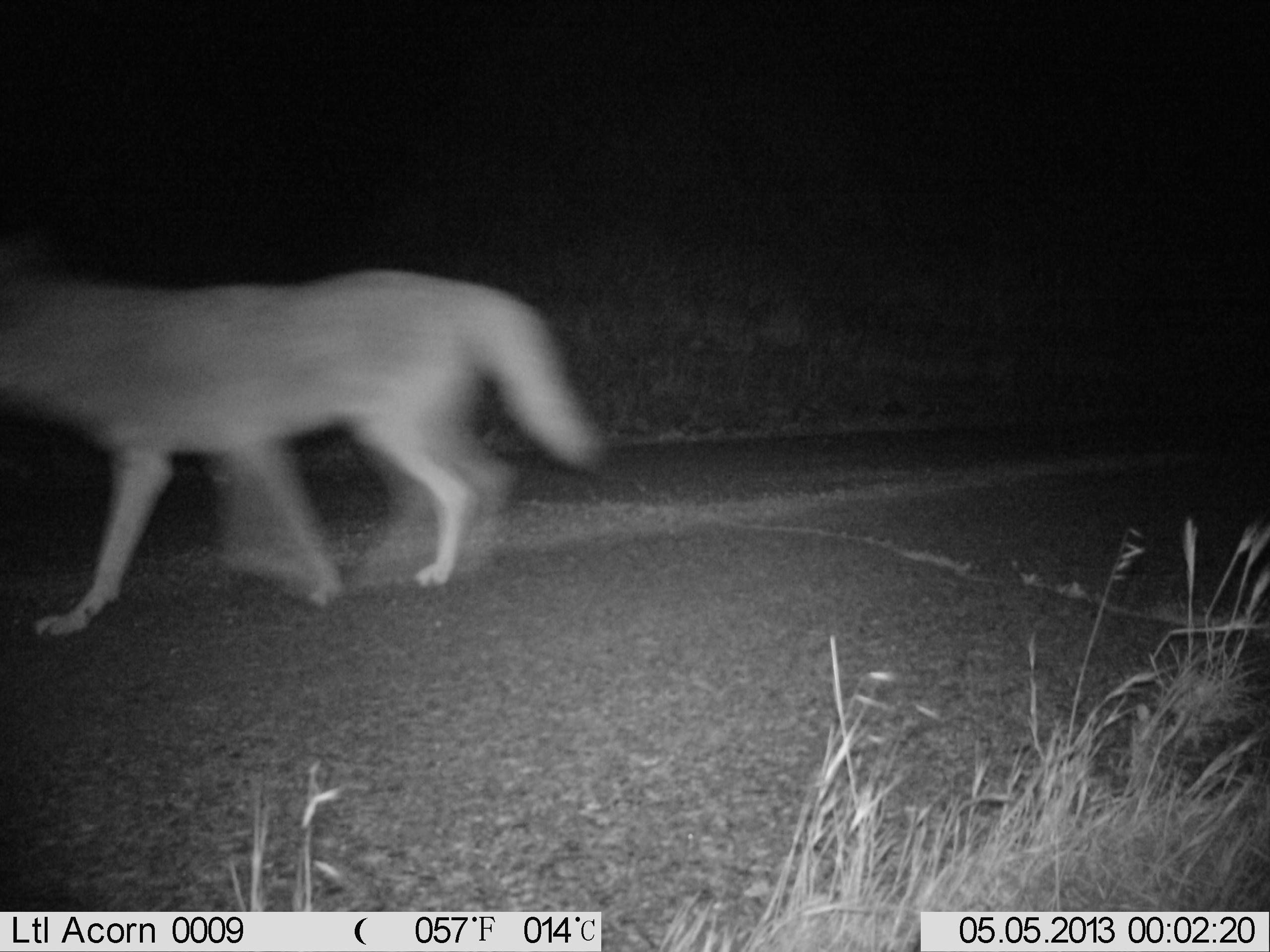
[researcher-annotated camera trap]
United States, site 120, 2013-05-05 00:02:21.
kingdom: Animalia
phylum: Chordata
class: Mammalia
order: Carnivora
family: Canidae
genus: Canis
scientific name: Canis latrans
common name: coyote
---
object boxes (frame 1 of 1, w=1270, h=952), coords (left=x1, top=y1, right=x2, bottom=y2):
coyote: (left=3, top=248, right=637, bottom=652)